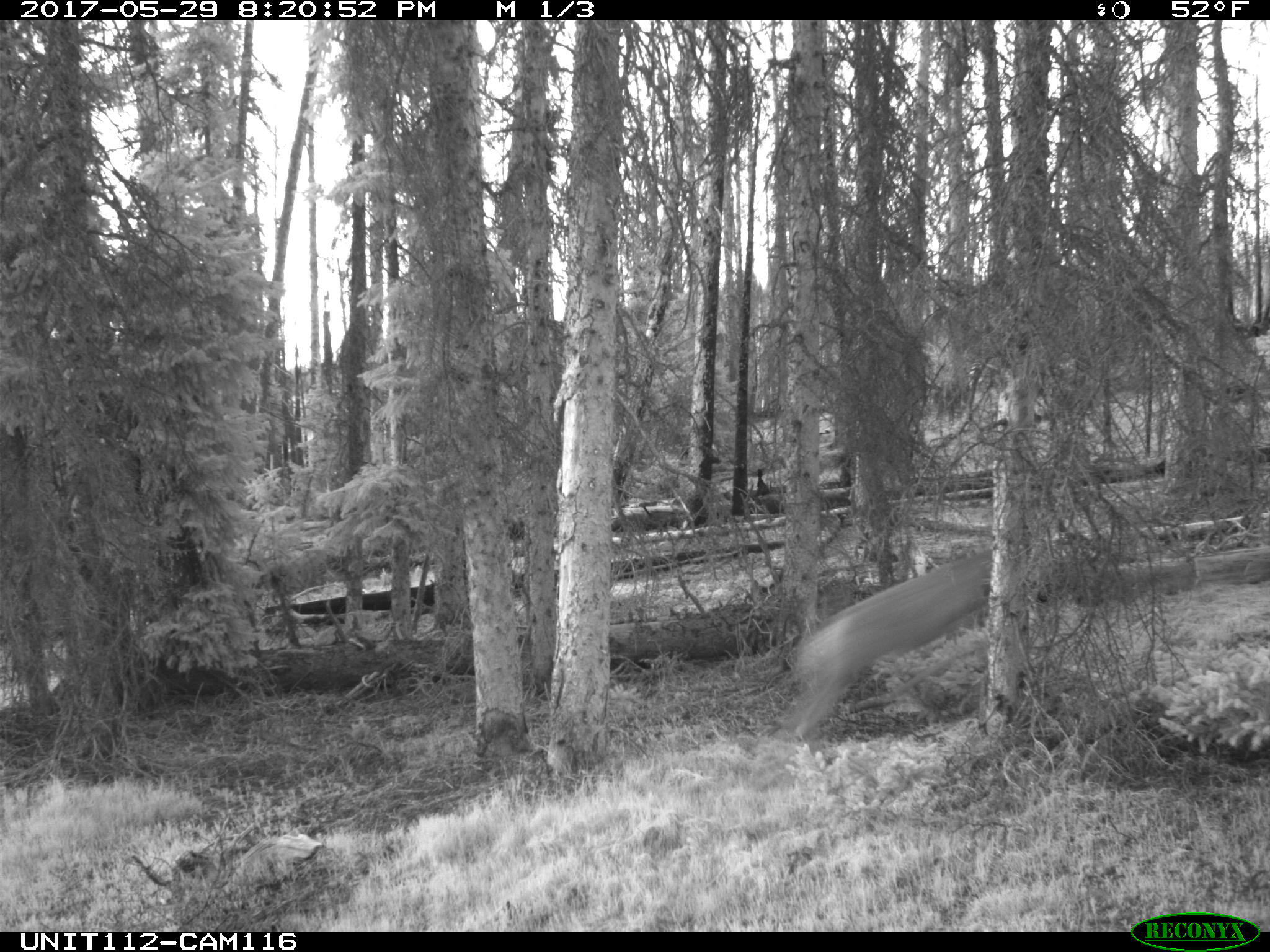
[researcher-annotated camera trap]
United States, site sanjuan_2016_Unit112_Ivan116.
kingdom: Animalia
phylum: Chordata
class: Mammalia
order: Artiodactyla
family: Cervidae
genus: Odocoileus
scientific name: Odocoileus hemionus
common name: mule deer